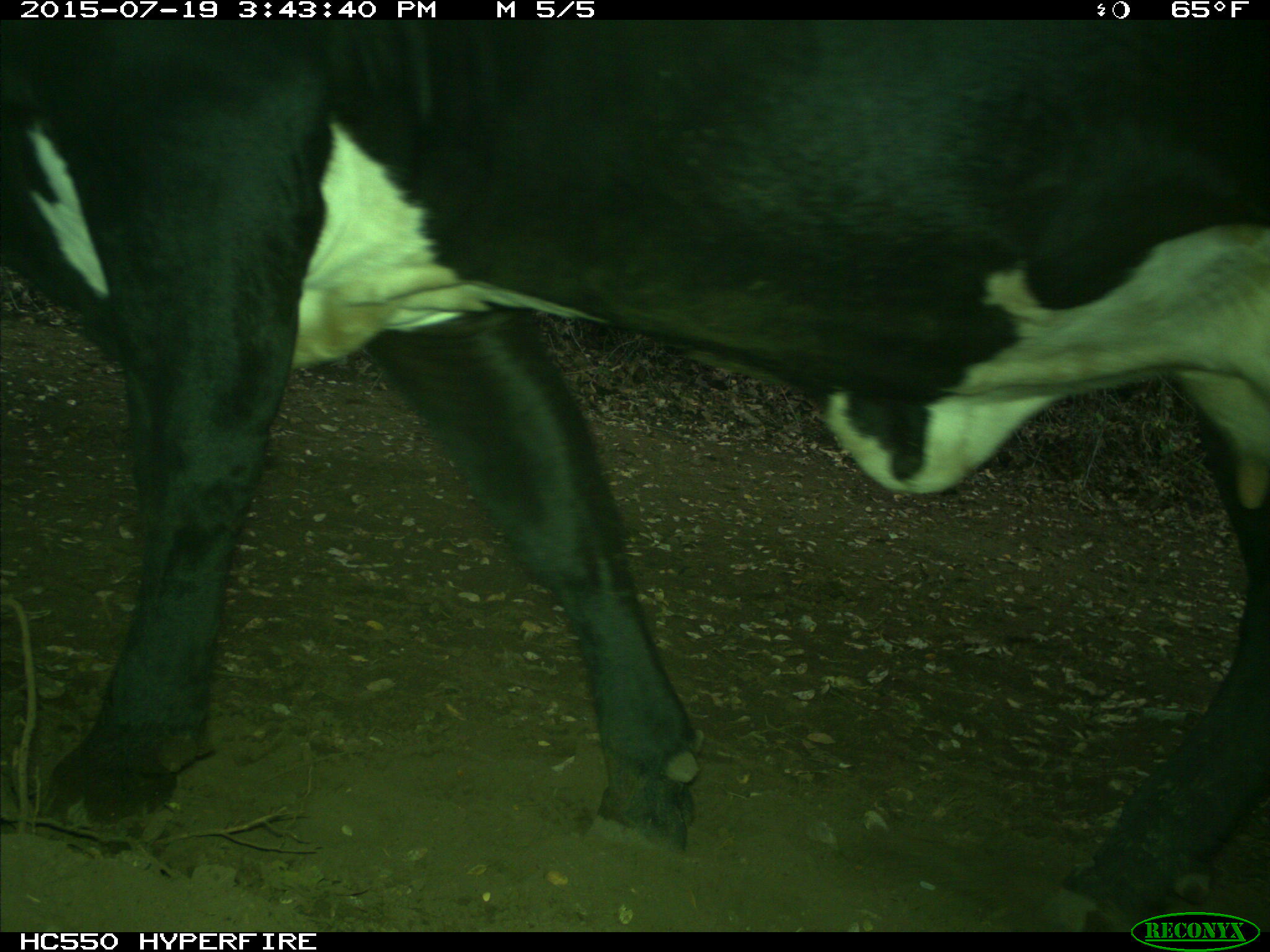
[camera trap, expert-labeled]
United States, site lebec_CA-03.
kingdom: Animalia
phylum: Chordata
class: Mammalia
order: Artiodactyla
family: Bovidae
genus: Bos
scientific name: Bos taurus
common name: domestic cow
Bos taurus (domestic cow).